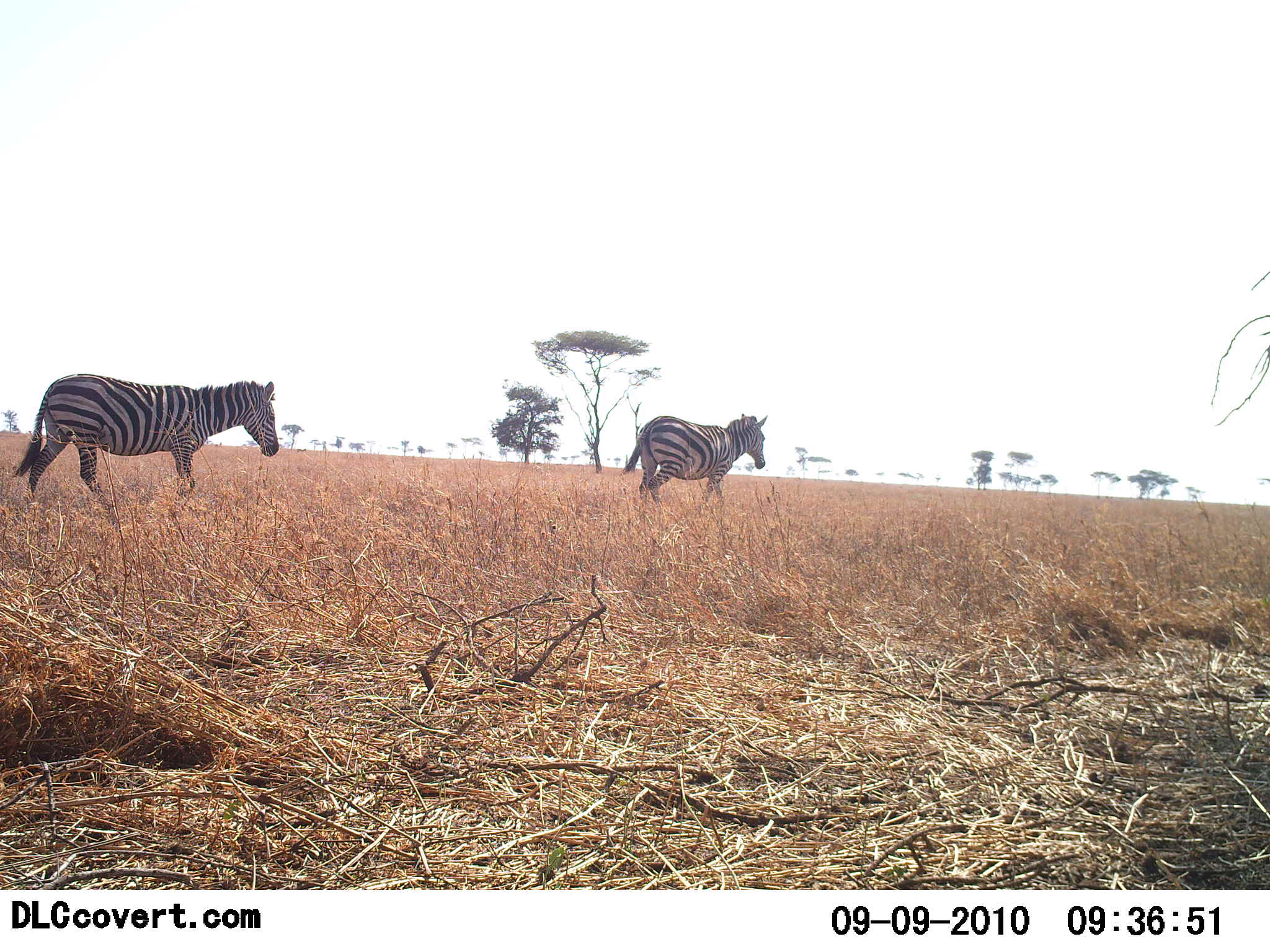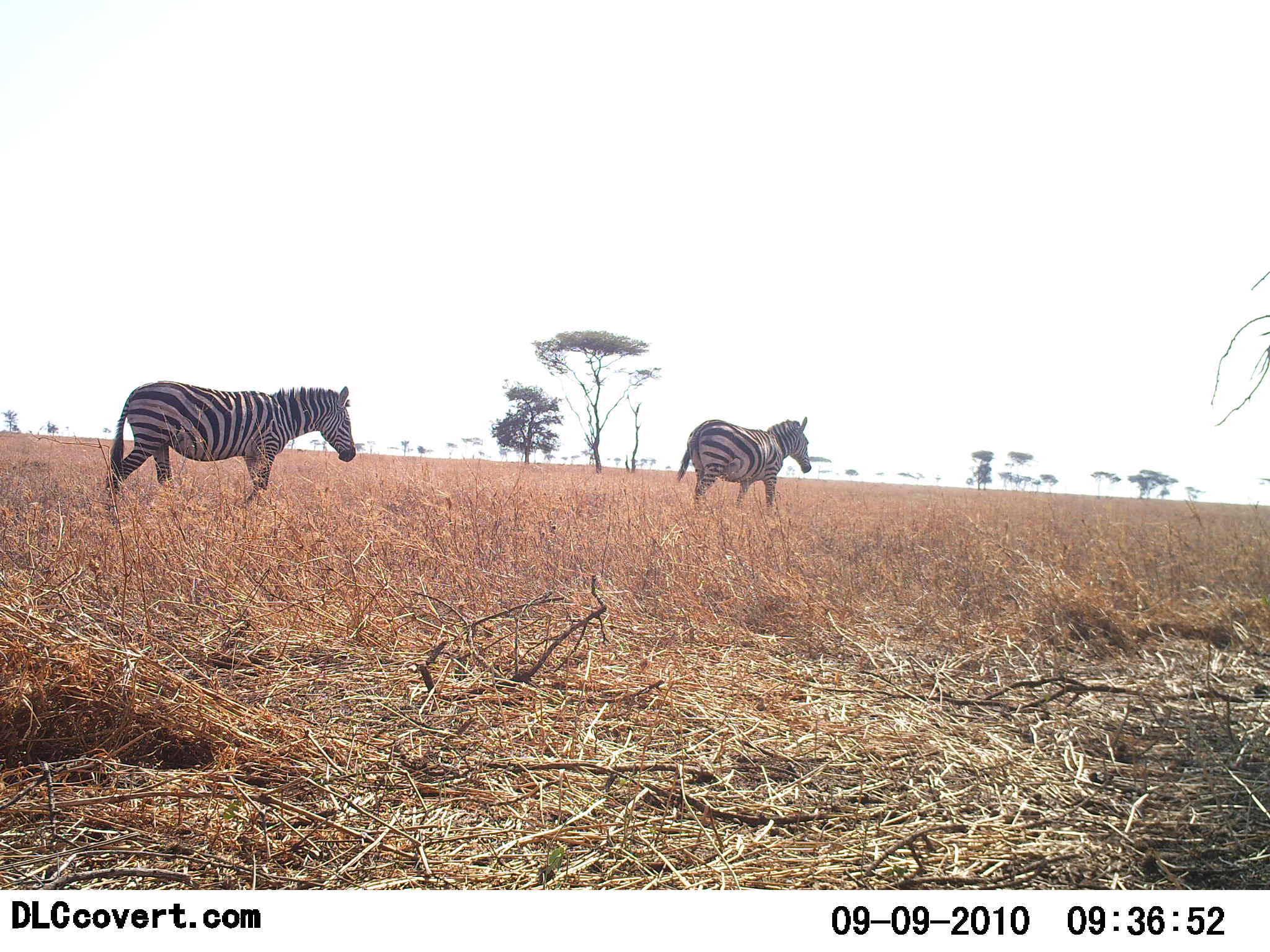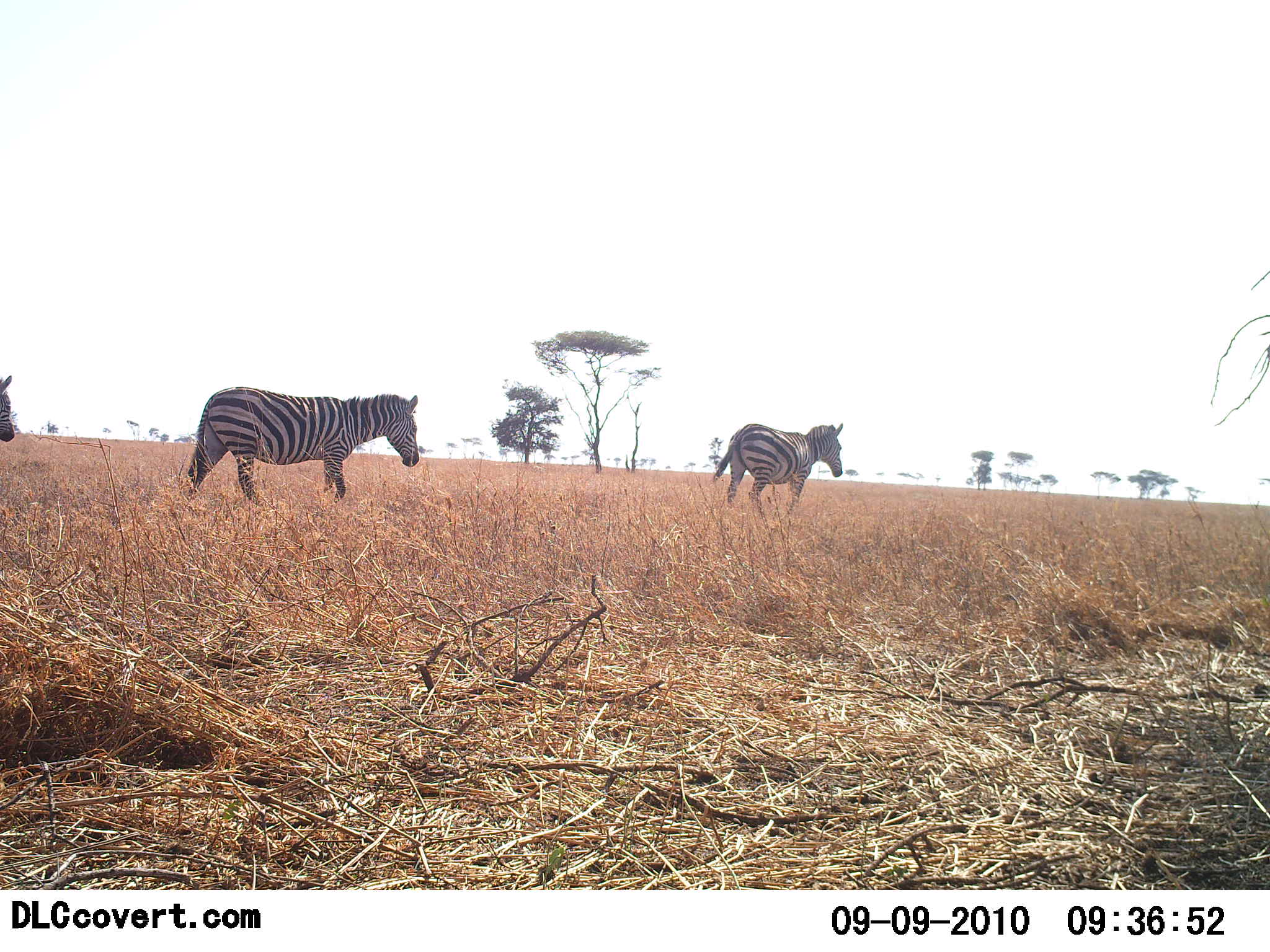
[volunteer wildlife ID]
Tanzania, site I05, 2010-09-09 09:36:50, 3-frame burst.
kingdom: Animalia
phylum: Chordata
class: Mammalia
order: Perissodactyla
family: Equidae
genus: Equus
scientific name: Equus quagga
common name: plains zebra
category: zebra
Zebra (plains zebra) (Equus quagga), count 3. Behavior (volunteer vote fractions): standing 18%, resting 0%, moving 100%, interacting 0%. Young present (vote fraction): 0%. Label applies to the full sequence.